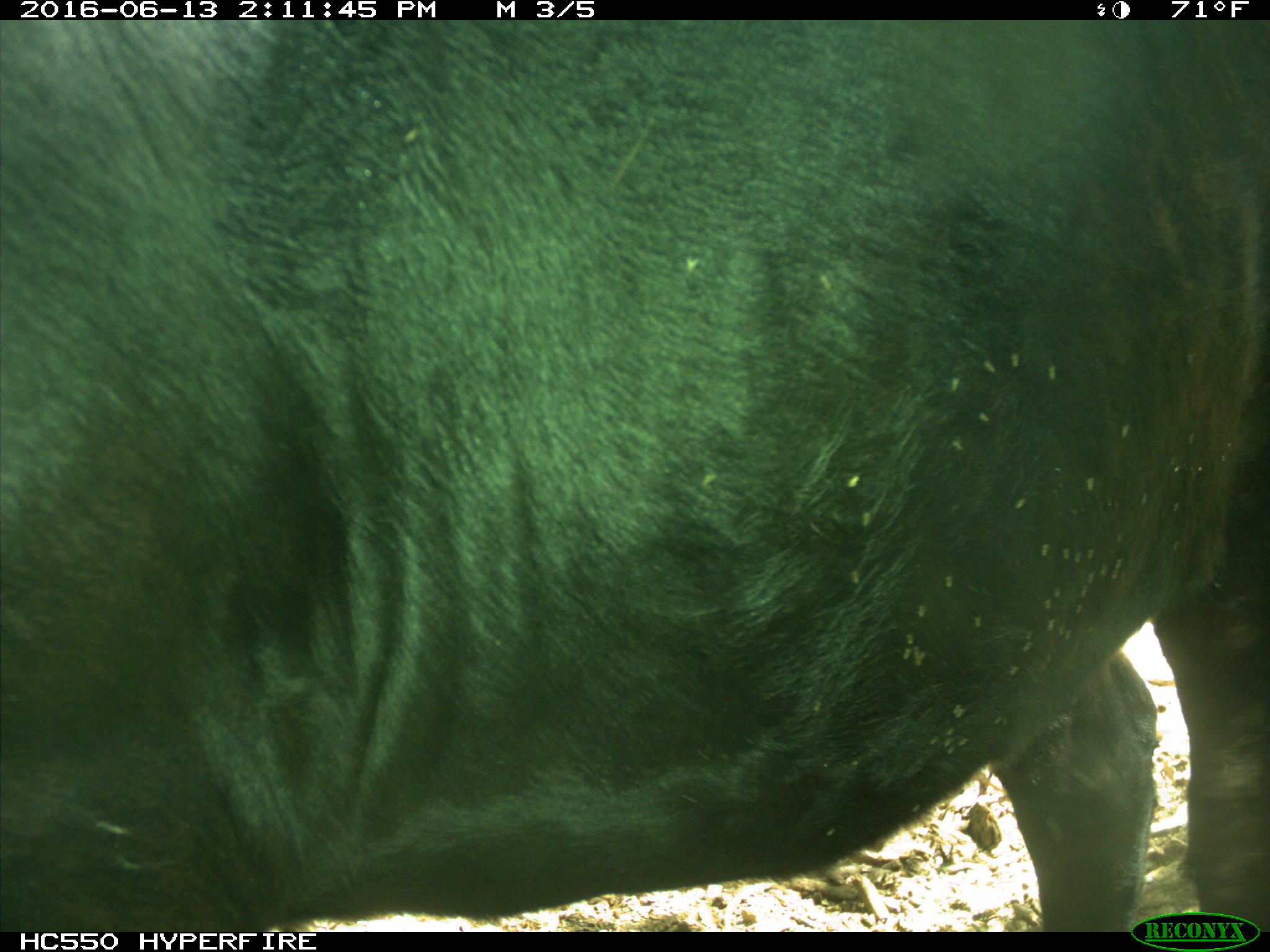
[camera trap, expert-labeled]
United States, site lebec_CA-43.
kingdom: Animalia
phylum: Chordata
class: Mammalia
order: Artiodactyla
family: Bovidae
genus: Bos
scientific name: Bos taurus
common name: domestic cow